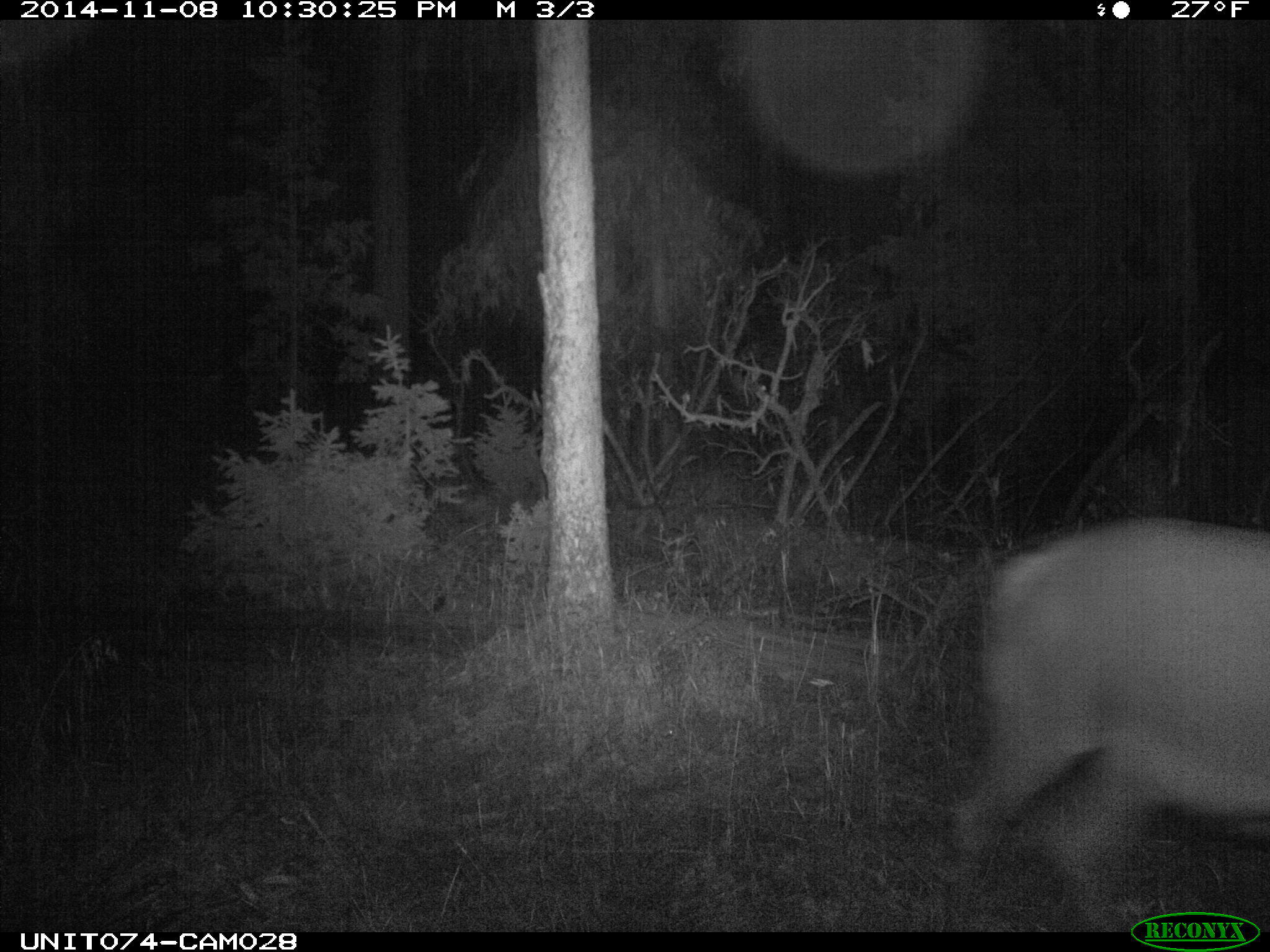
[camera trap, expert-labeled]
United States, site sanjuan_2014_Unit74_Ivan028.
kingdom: Animalia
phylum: Chordata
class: Mammalia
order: Artiodactyla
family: Cervidae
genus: Cervus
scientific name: Cervus elaphus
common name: red deer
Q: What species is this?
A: Cervus elaphus (red deer).